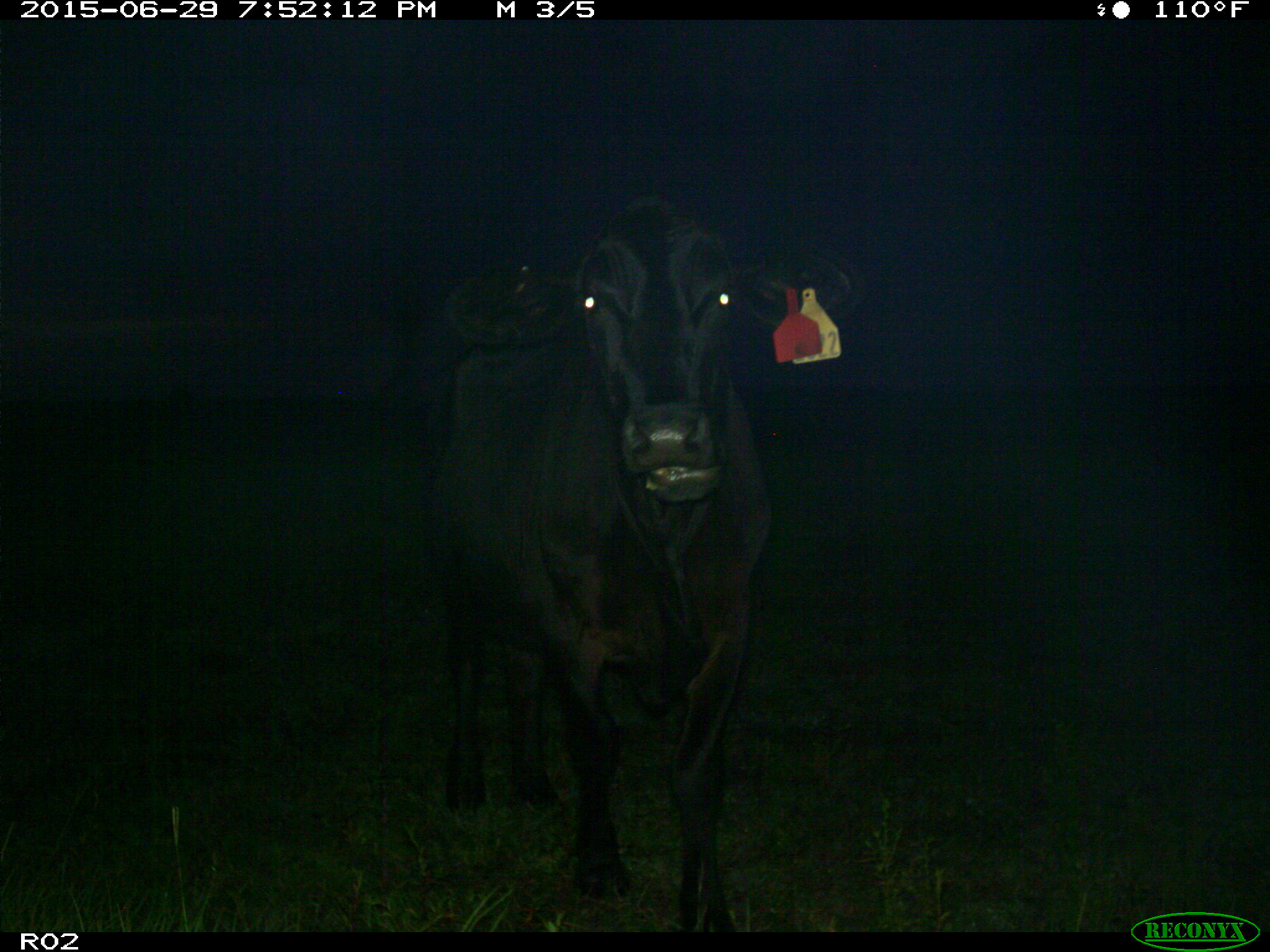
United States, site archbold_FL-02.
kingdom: Animalia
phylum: Chordata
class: Mammalia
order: Artiodactyla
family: Bovidae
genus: Bos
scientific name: Bos taurus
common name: domestic cow